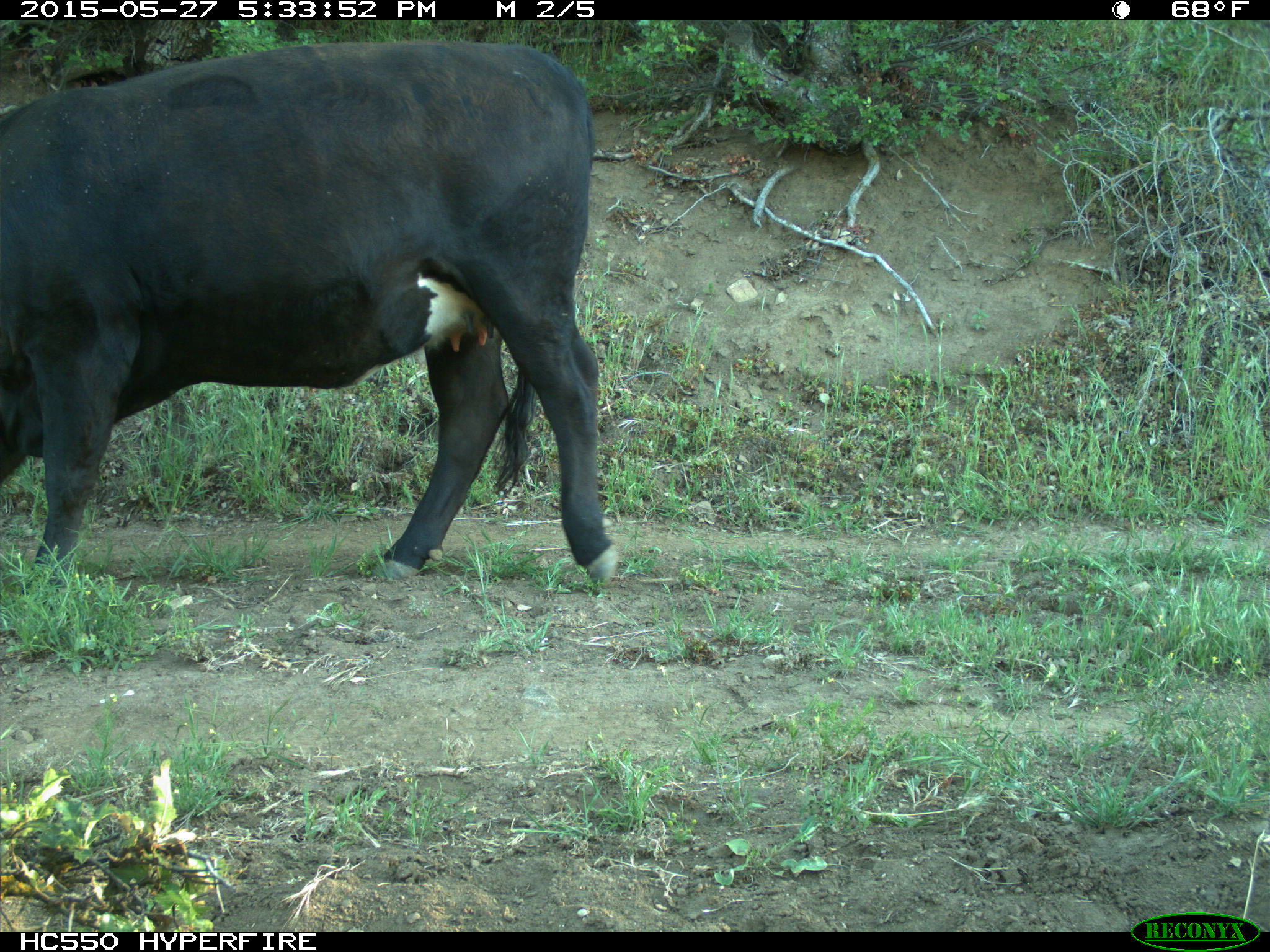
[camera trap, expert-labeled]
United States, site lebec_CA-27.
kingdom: Animalia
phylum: Chordata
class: Mammalia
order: Artiodactyla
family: Bovidae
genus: Bos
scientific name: Bos taurus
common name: domestic cow